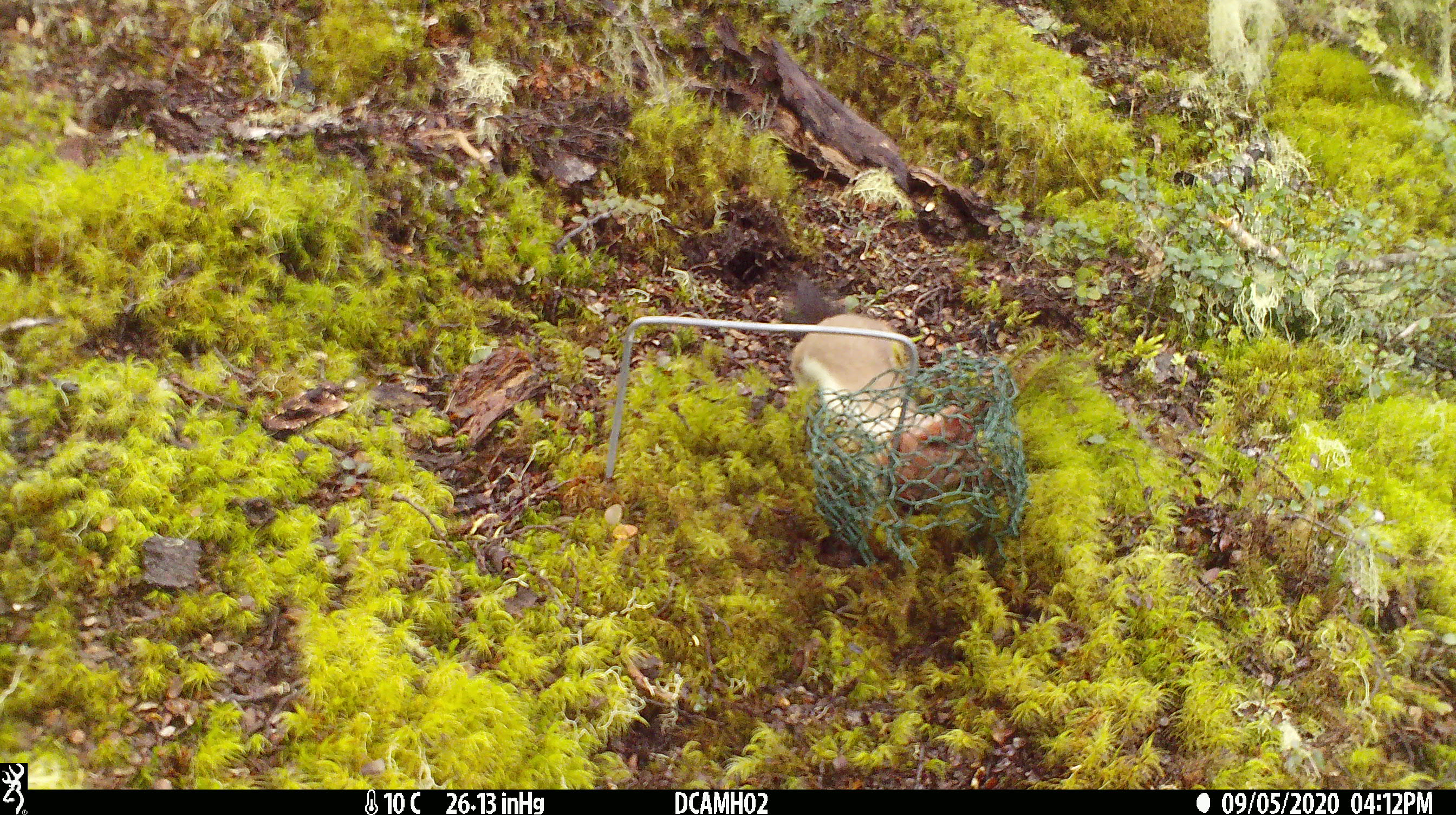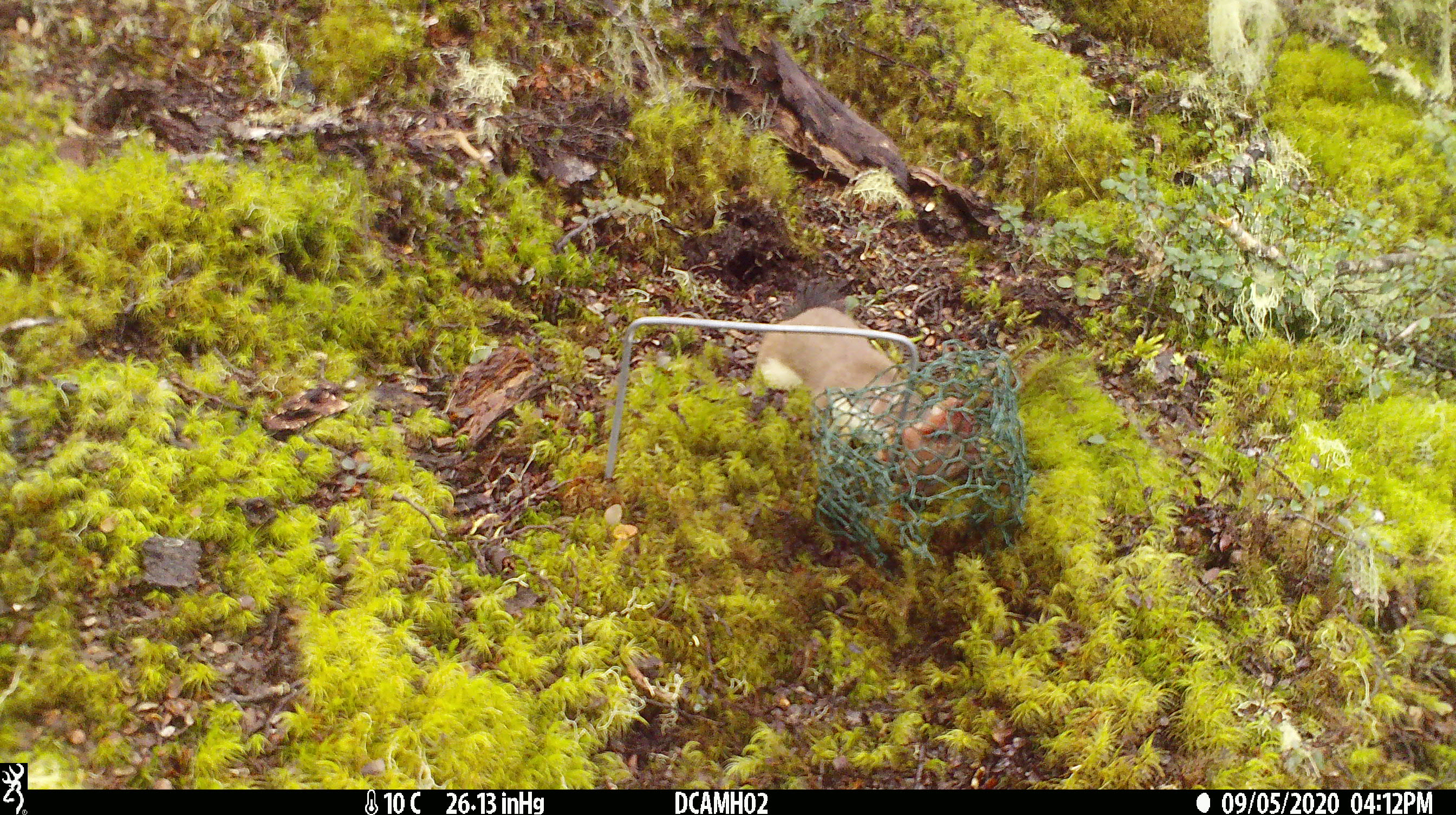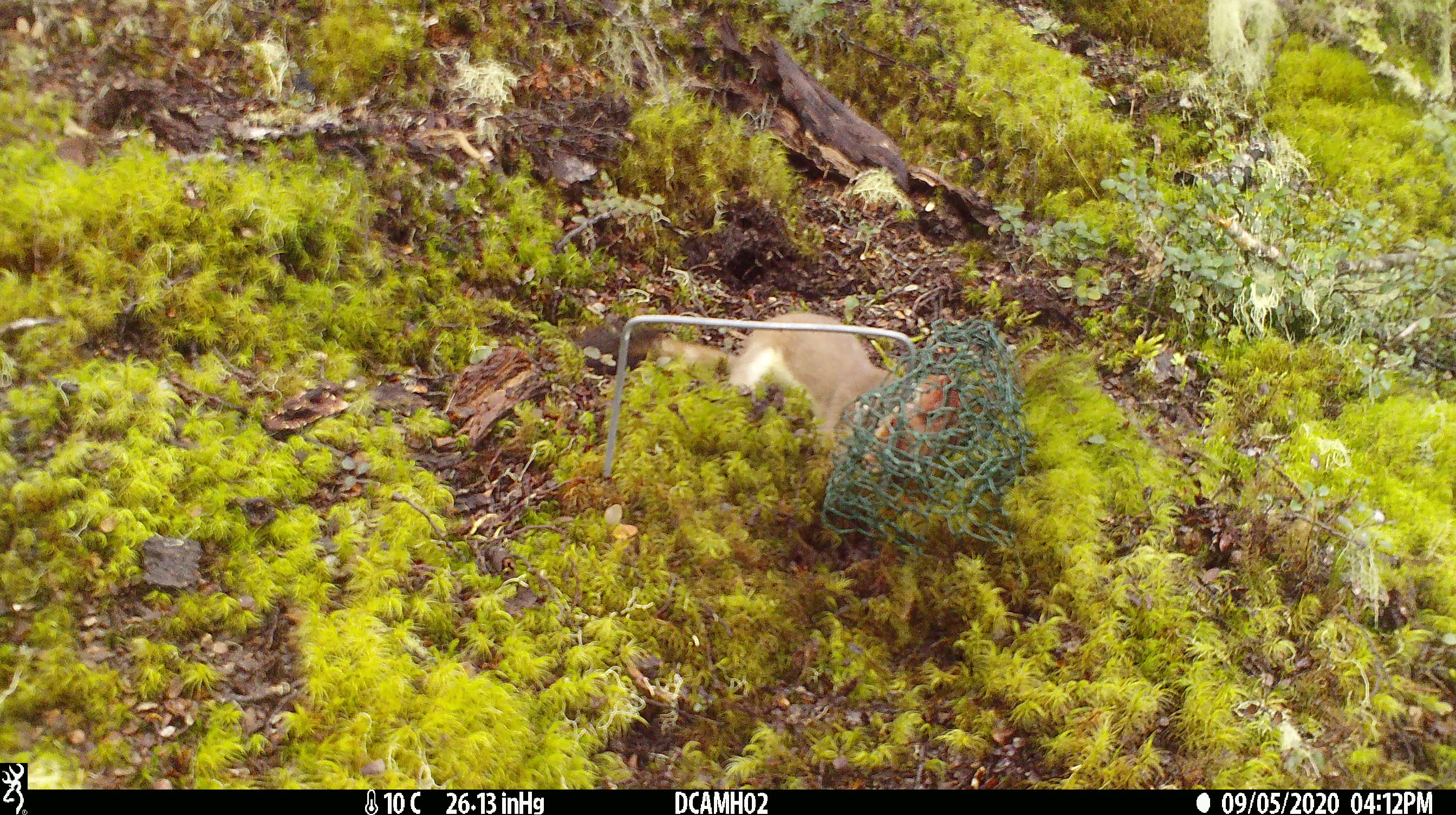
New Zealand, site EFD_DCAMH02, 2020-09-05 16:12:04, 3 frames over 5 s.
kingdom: Animalia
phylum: Chordata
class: Mammalia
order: Carnivora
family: Mustelidae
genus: Mustela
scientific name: Mustela erminea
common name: stoat